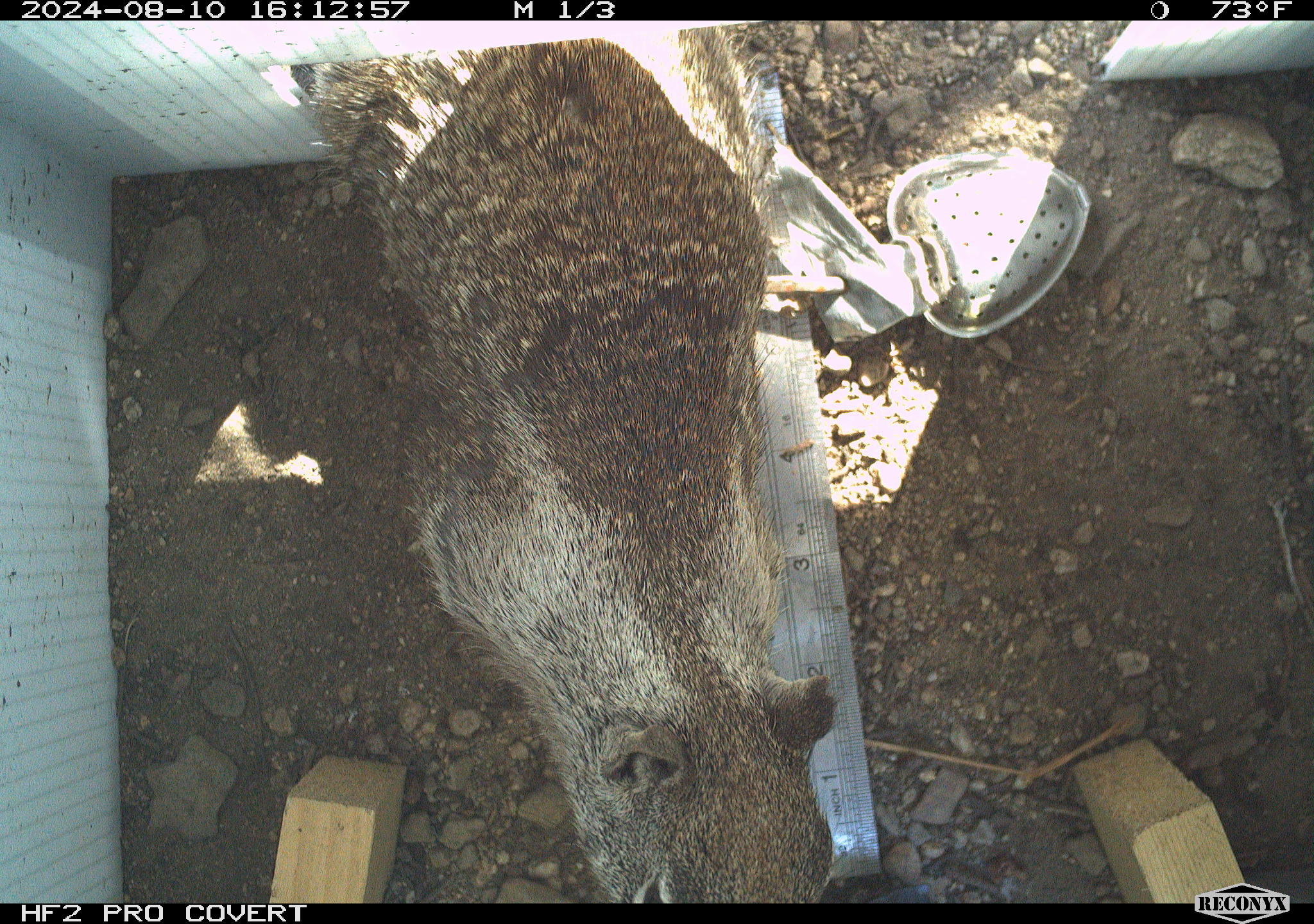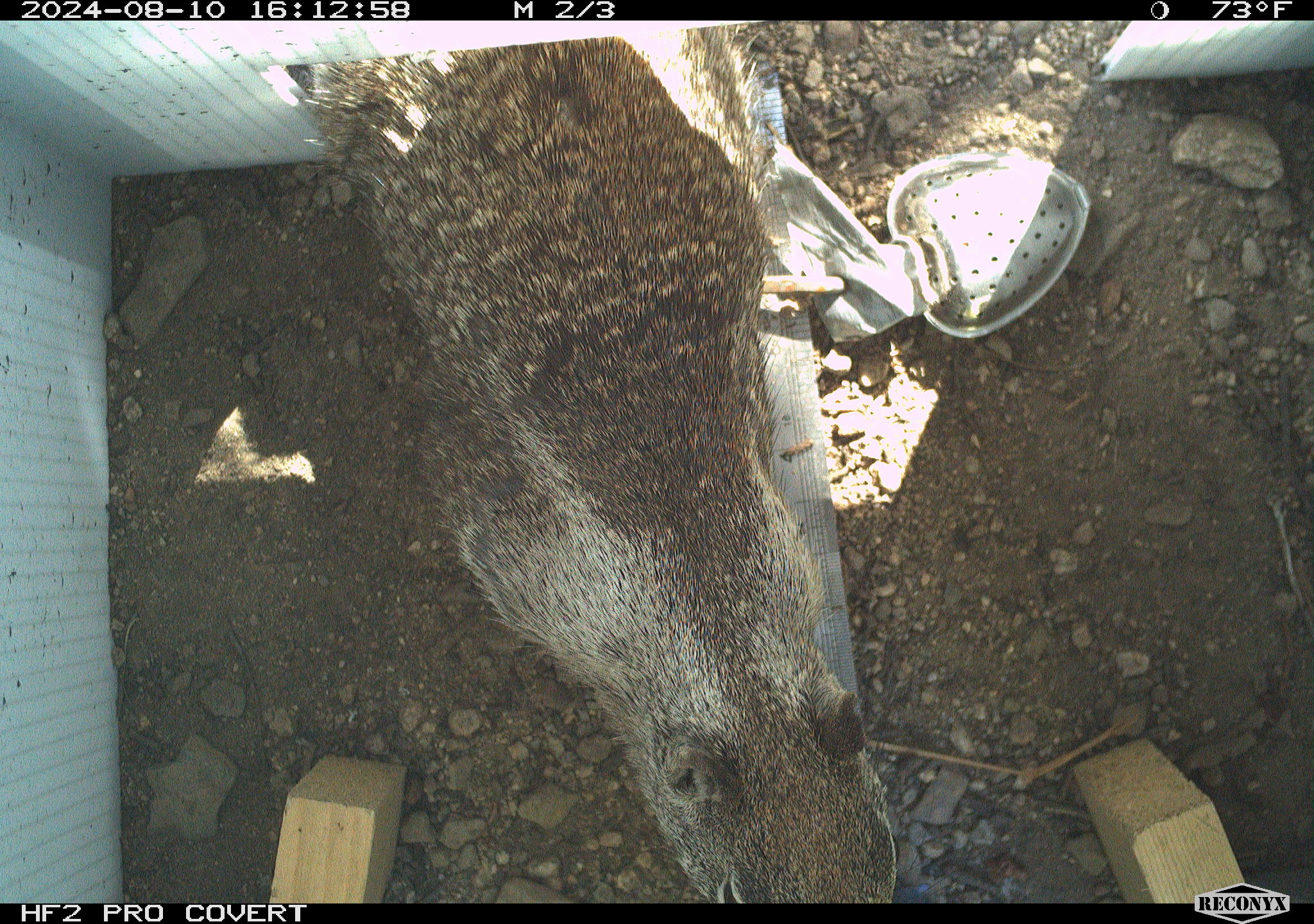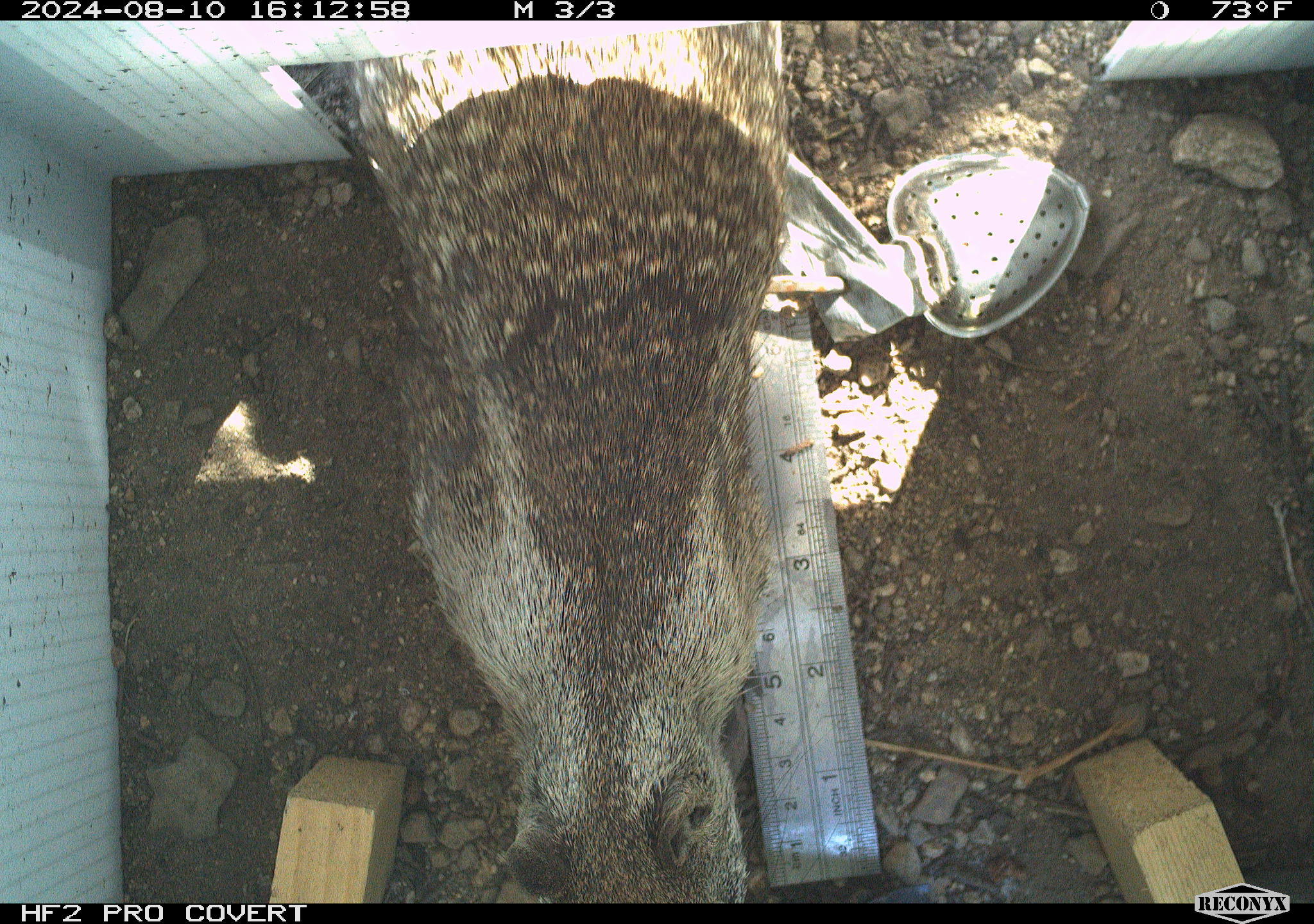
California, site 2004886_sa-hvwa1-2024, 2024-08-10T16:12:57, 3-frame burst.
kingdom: Animalia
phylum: Chordata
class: Mammalia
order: Rodentia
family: Sciuridae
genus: Otospermophilus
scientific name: Otospermophilus beecheyi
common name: california ground squirrel